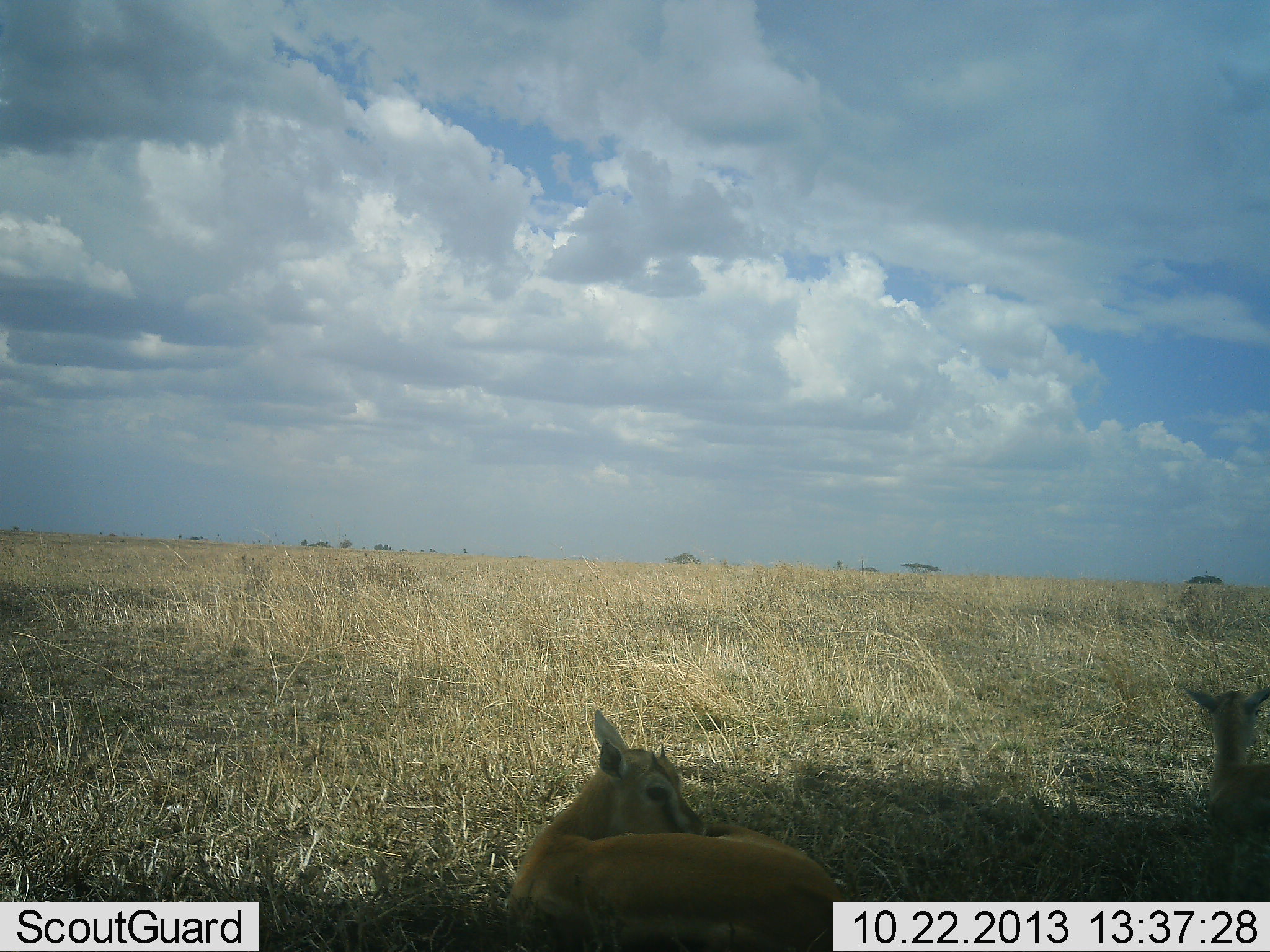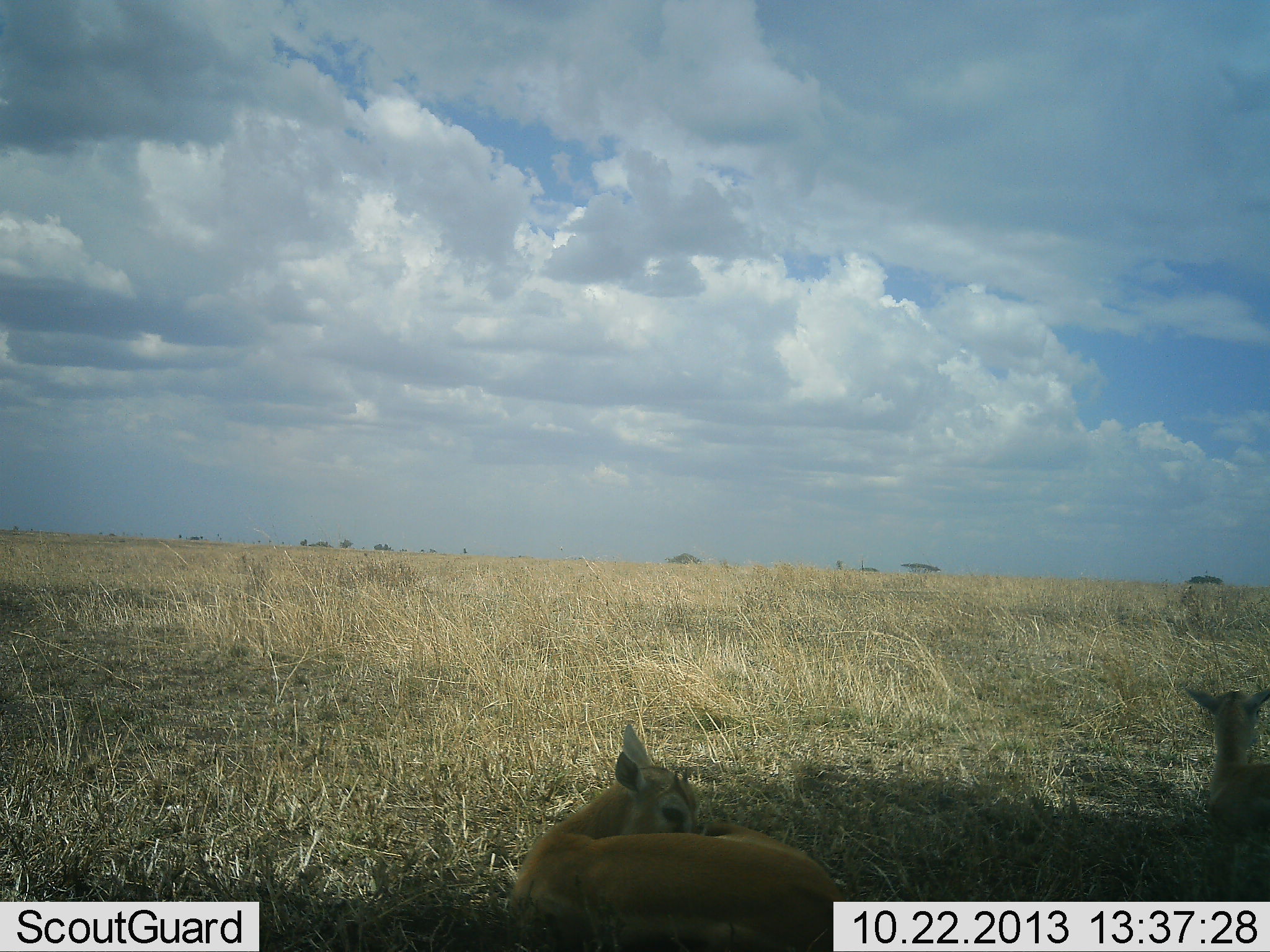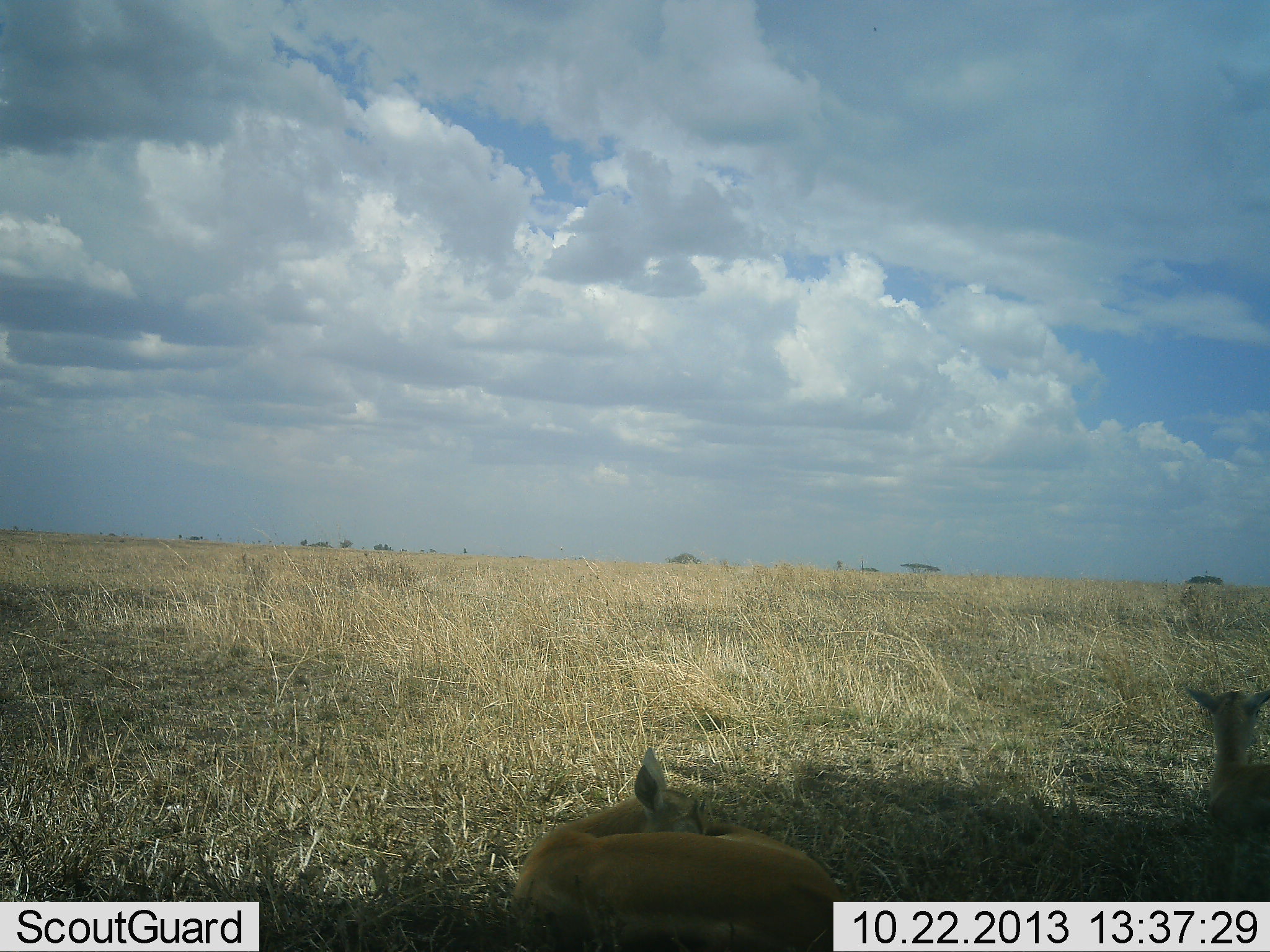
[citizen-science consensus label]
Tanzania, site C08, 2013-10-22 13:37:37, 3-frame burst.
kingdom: Animalia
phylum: Chordata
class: Mammalia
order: Artiodactyla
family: Bovidae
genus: Eudorcas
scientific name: Eudorcas thomsonii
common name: thomson's gazelle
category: gazellethomsons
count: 2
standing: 32%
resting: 77%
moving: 0%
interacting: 0%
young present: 64%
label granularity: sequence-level